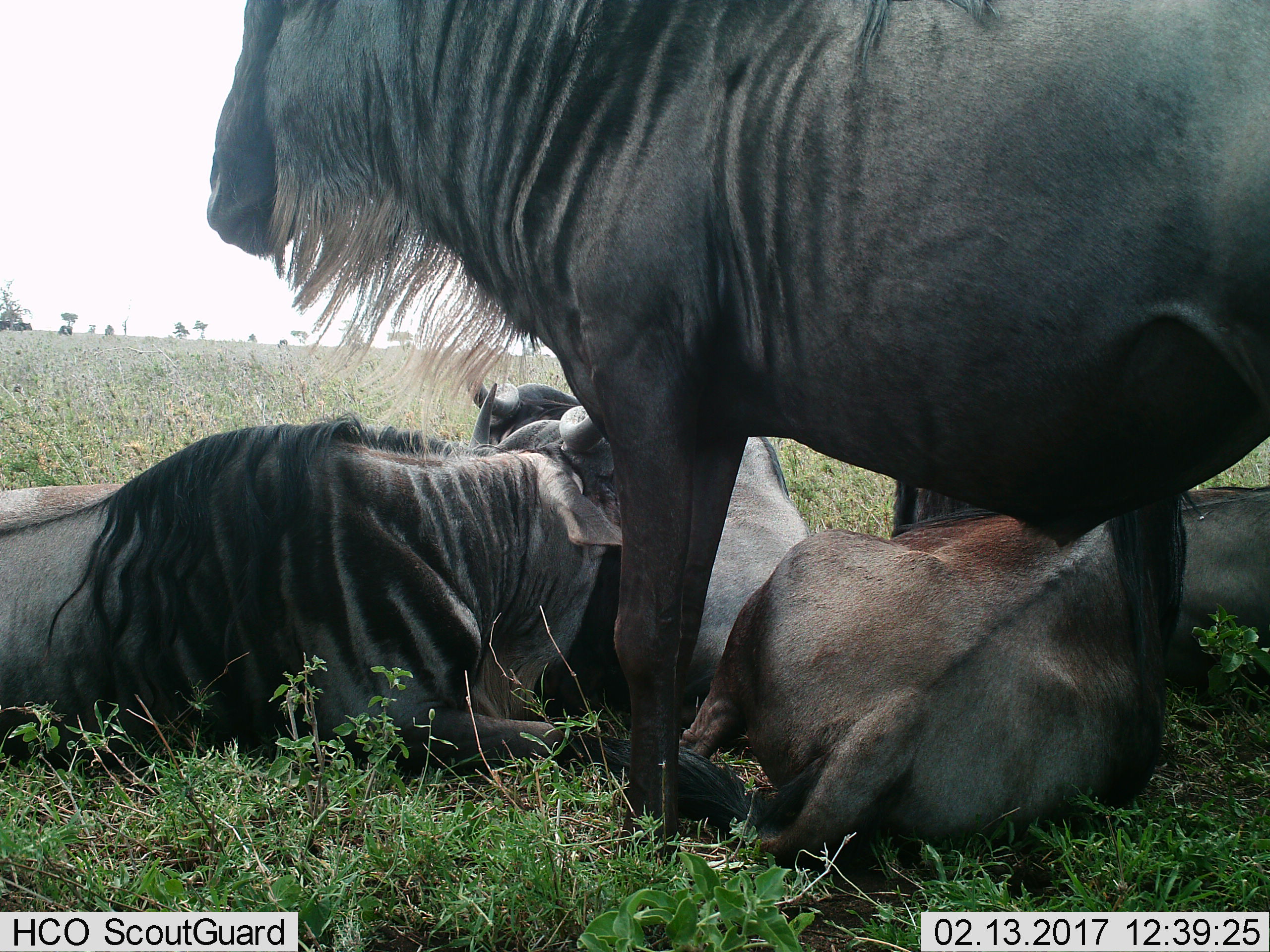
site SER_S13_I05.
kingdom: Animalia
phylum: Chordata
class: Mammalia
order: Artiodactyla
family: Bovidae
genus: Connochaetes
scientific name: Connochaetes taurinus taurinus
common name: blue wildebeest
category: wildebeestblue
Wildebeestblue (blue wildebeest) (Connochaetes taurinus taurinus), count 4. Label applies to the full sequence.